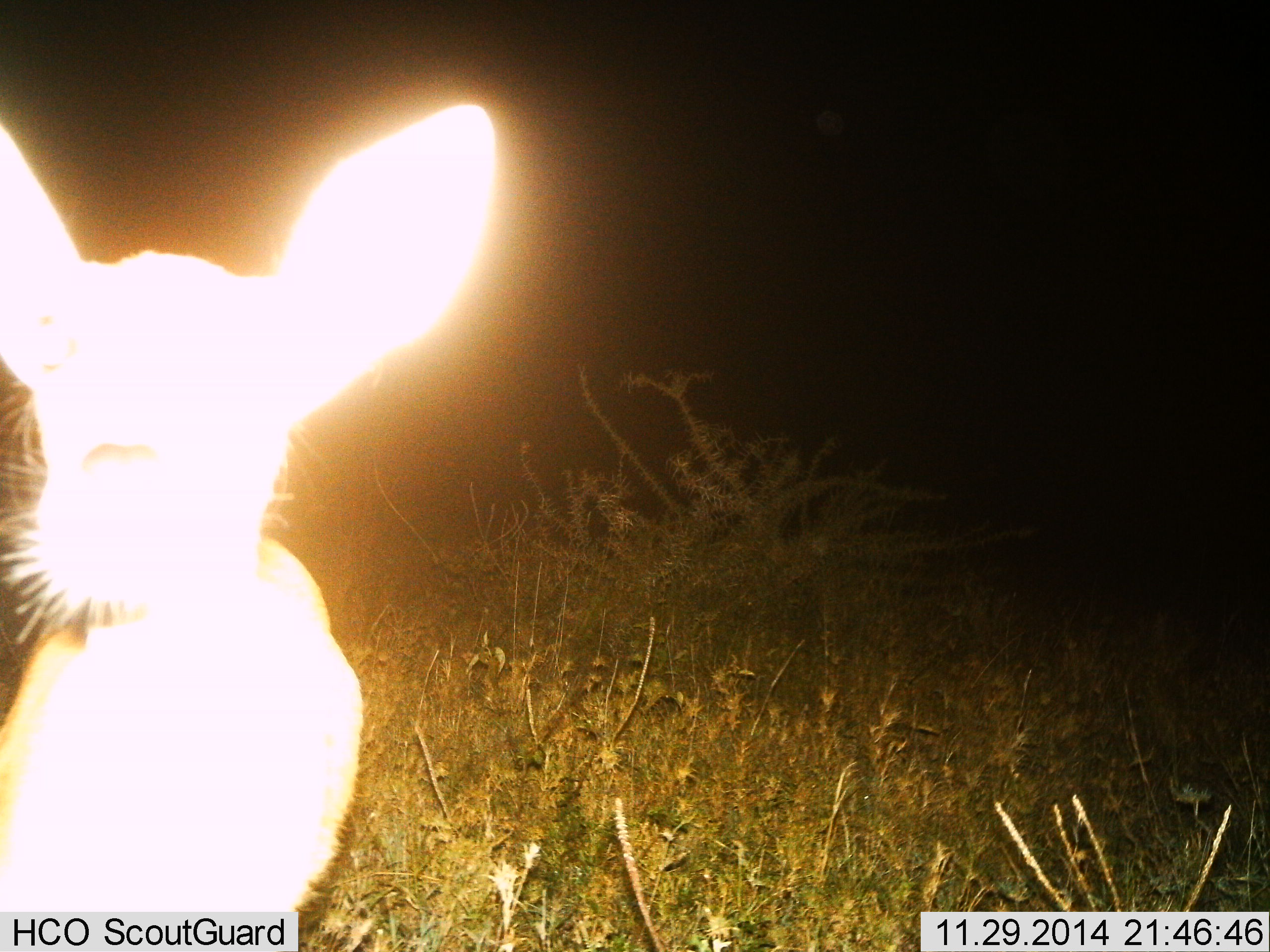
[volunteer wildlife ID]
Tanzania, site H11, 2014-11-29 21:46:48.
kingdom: Animalia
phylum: Chordata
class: Mammalia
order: Artiodactyla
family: Bovidae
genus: Redunca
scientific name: Redunca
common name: reedbuck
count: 1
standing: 90%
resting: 0%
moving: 10%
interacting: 0%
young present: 10%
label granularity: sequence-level